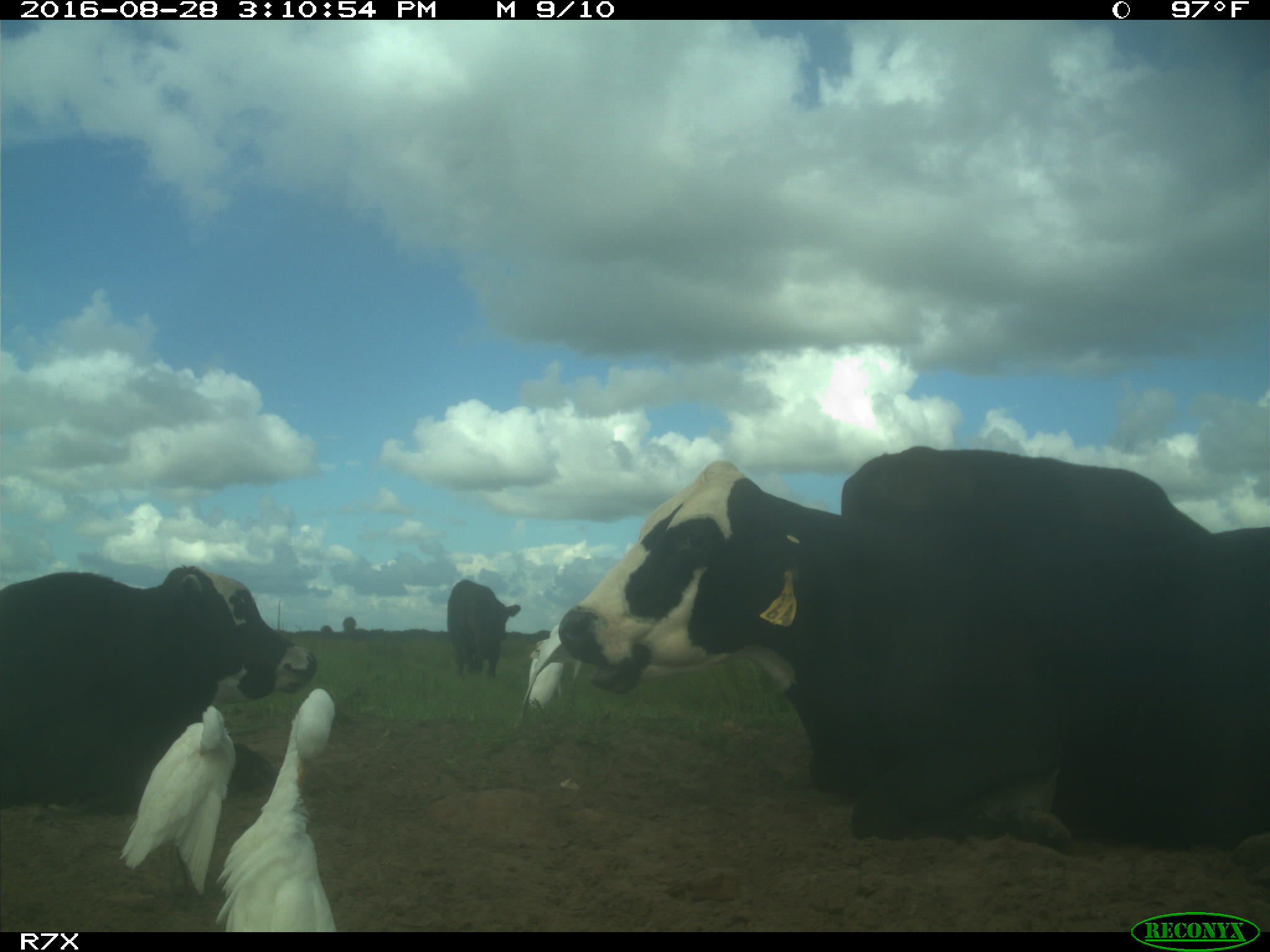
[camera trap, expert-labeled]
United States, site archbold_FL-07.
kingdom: Animalia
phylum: Chordata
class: Mammalia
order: Artiodactyla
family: Bovidae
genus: Bos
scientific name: Bos taurus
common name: domestic cow